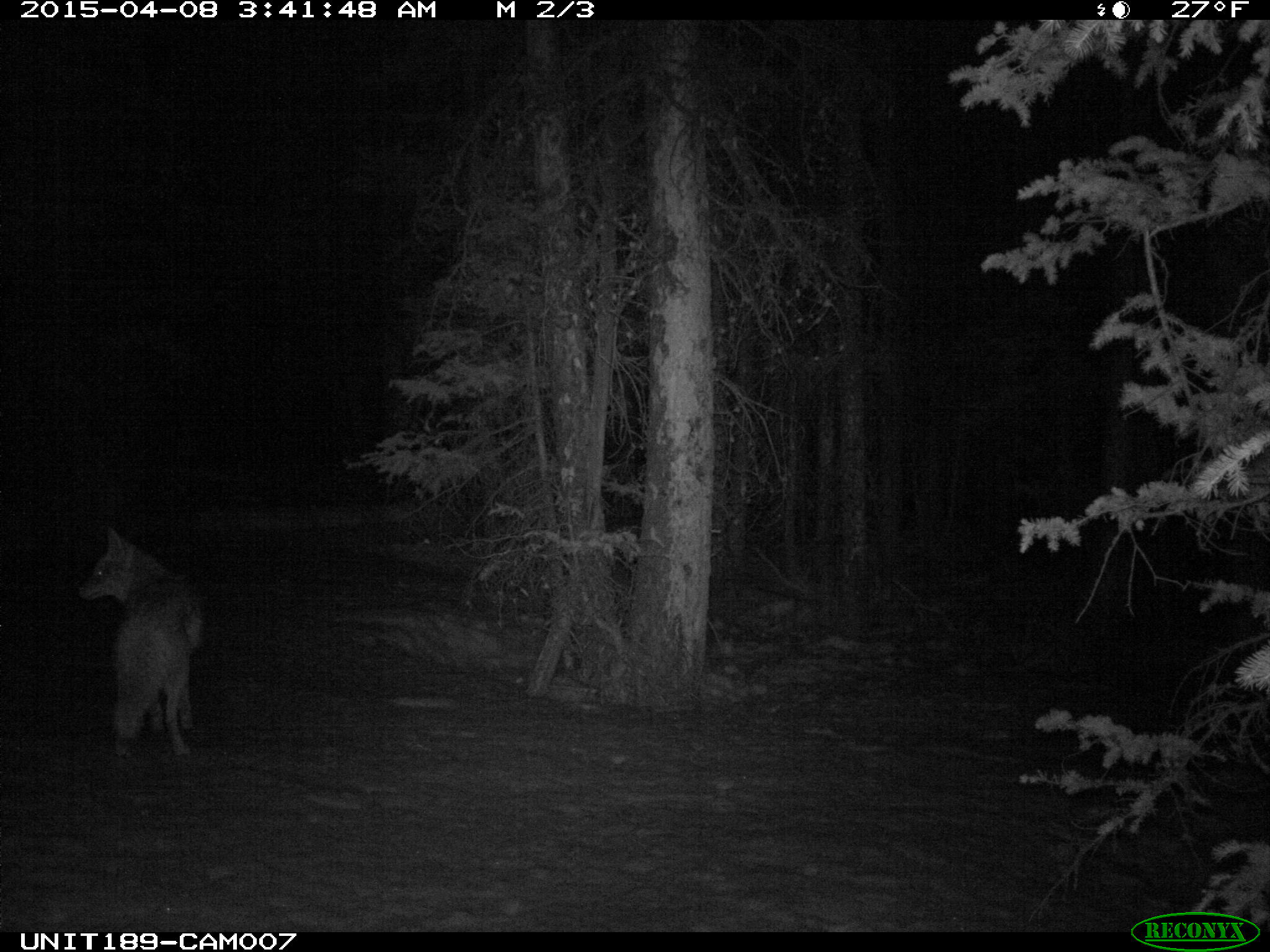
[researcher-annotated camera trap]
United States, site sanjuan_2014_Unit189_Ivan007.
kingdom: Animalia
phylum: Chordata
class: Mammalia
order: Carnivora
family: Canidae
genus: Canis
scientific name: Canis latrans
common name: coyote